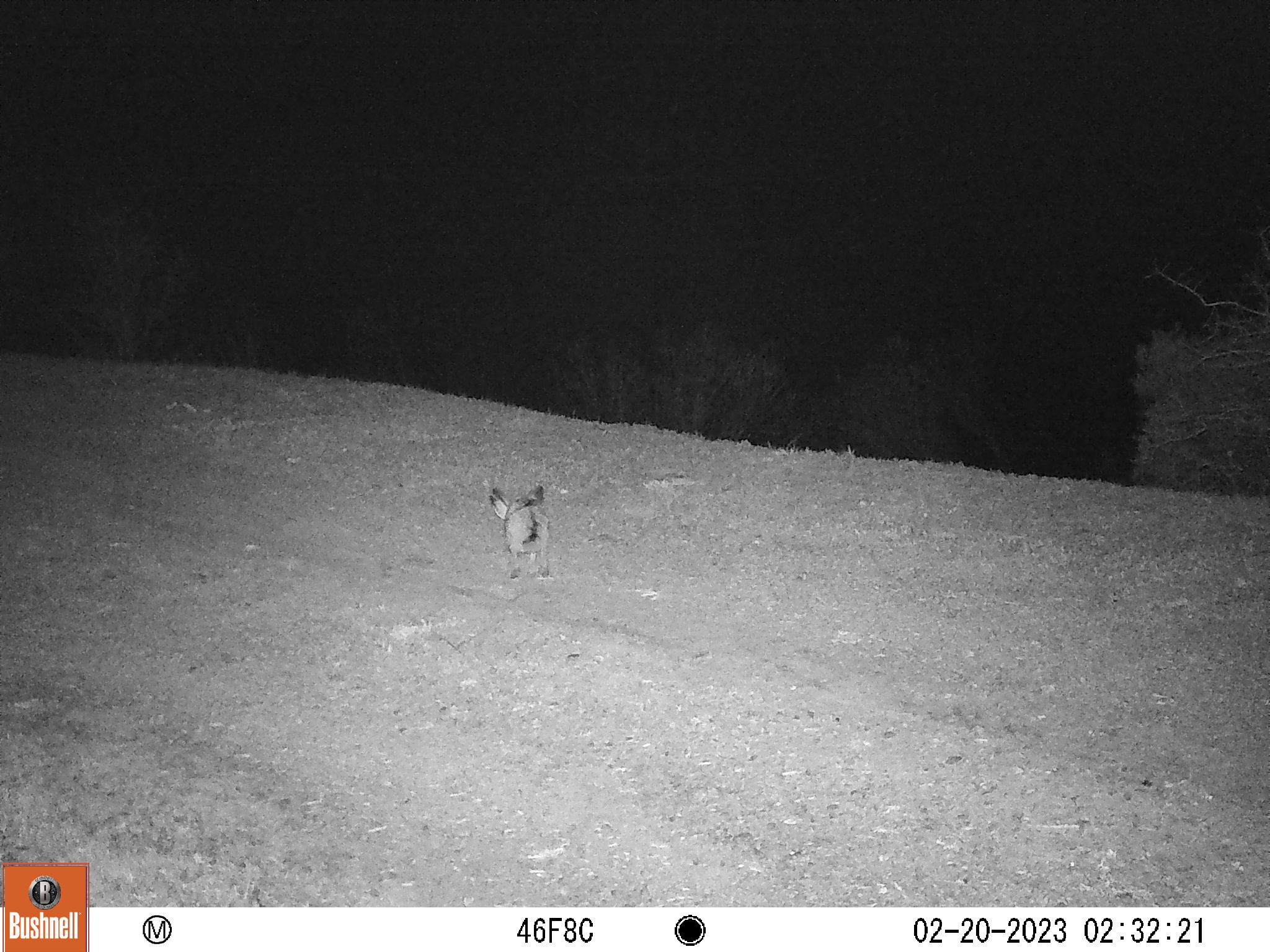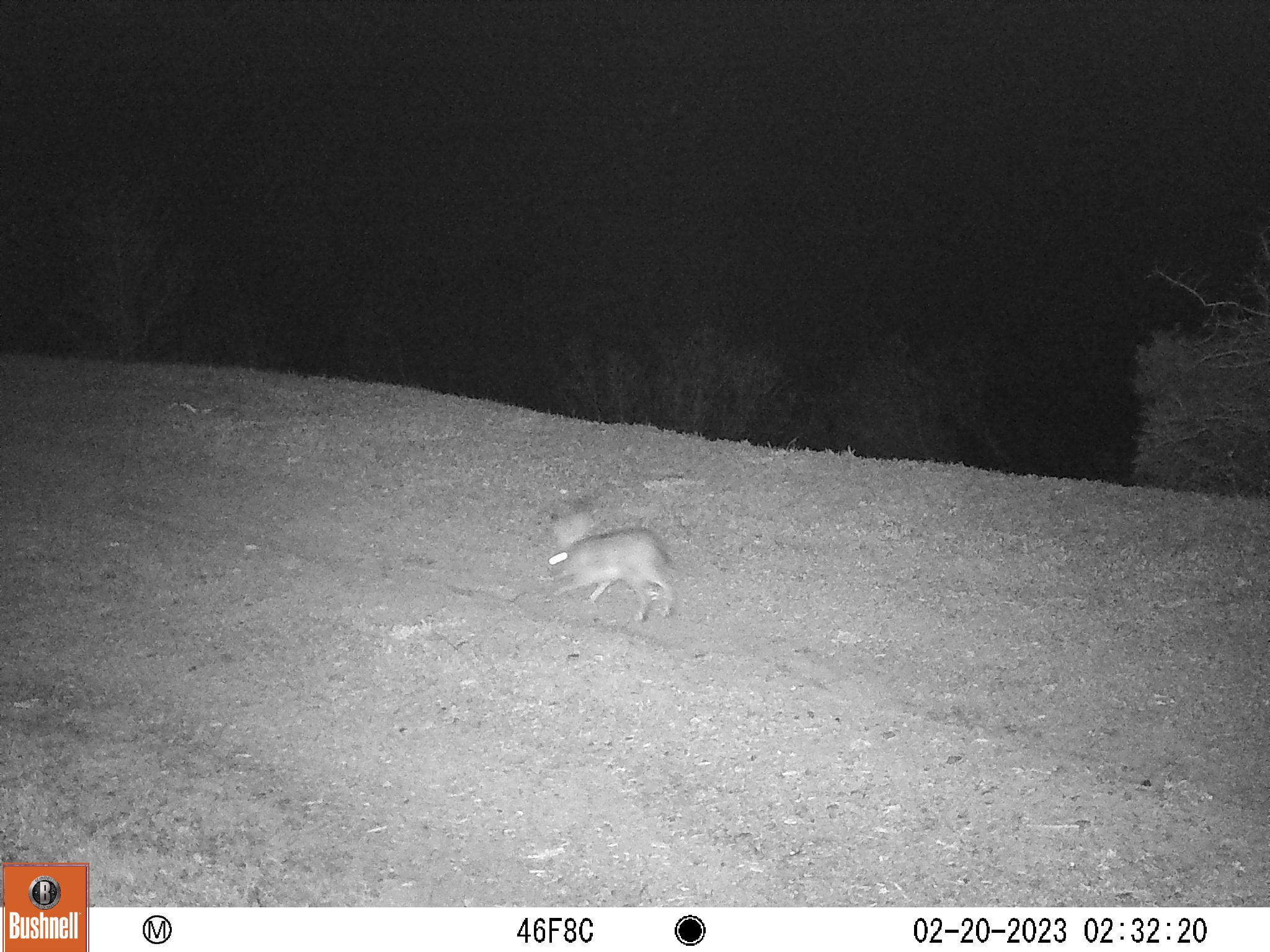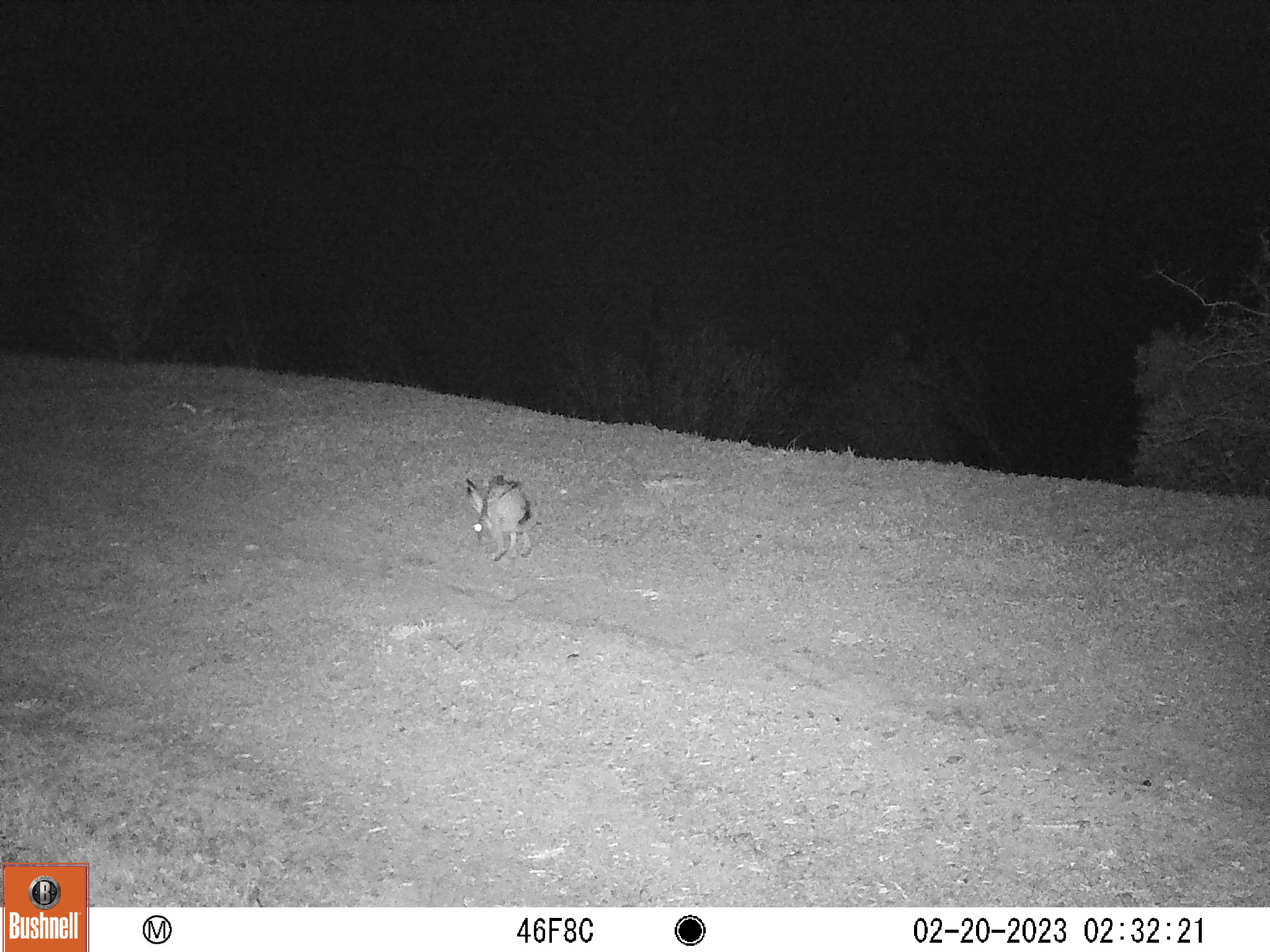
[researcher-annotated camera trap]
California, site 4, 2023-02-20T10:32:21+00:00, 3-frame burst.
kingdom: Animalia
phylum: Chordata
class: Mammalia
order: Lagomorpha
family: Leporidae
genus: Lepus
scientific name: Lepus californicus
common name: black-tailed jackrabbit